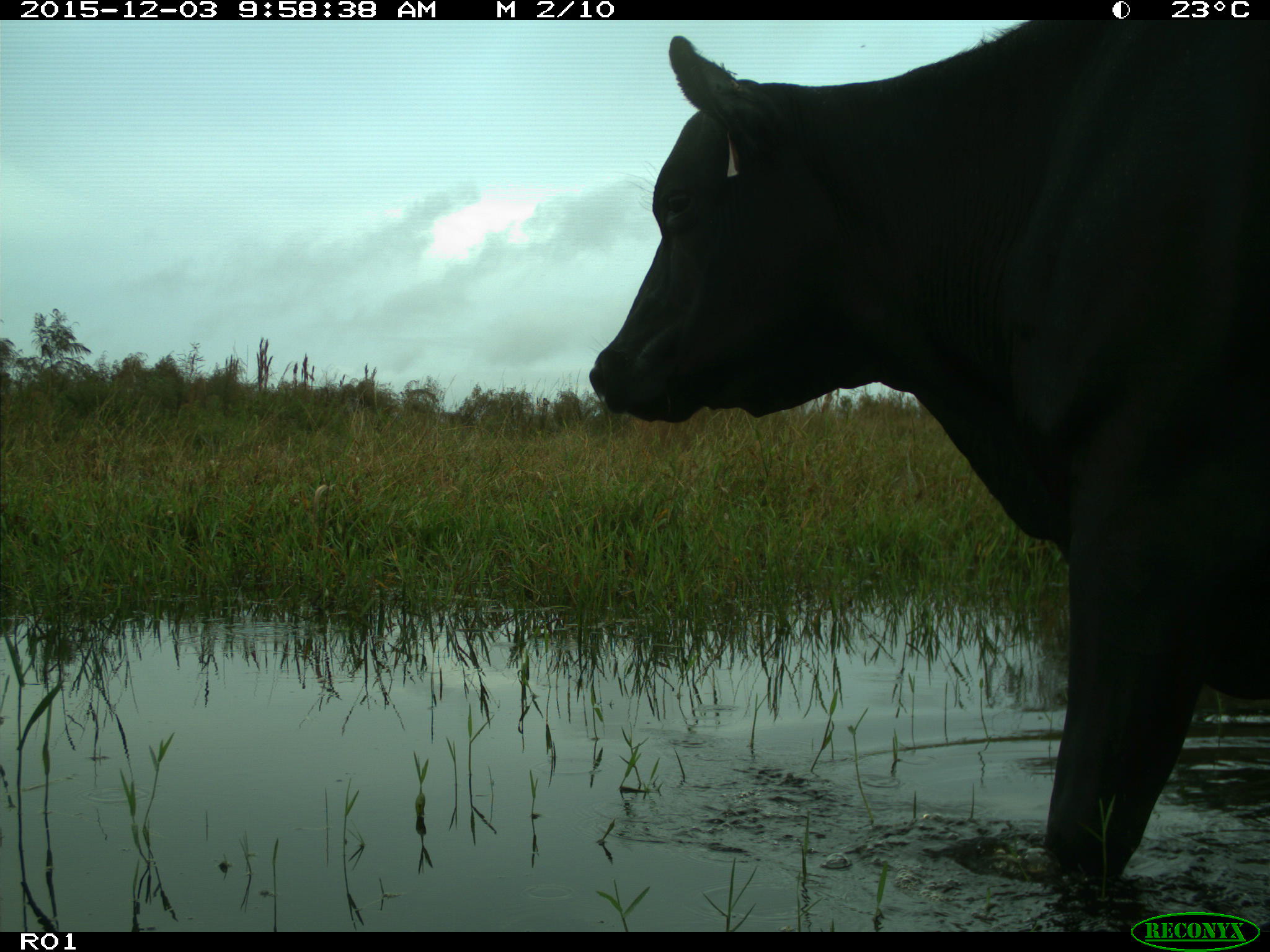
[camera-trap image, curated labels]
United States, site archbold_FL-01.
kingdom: Animalia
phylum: Chordata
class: Mammalia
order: Artiodactyla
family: Bovidae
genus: Bos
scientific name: Bos taurus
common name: domestic cow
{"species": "Bos taurus (domestic cow)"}